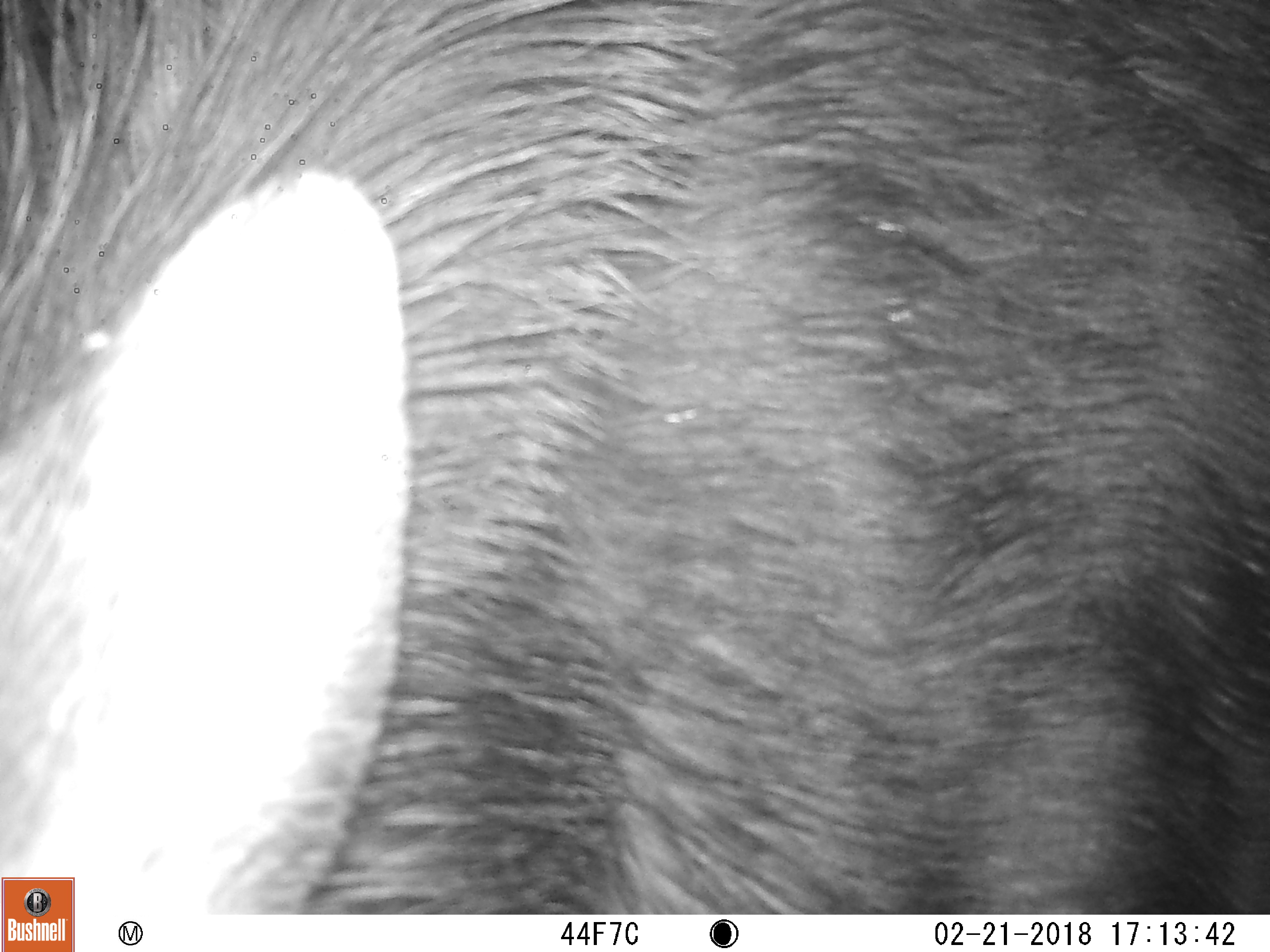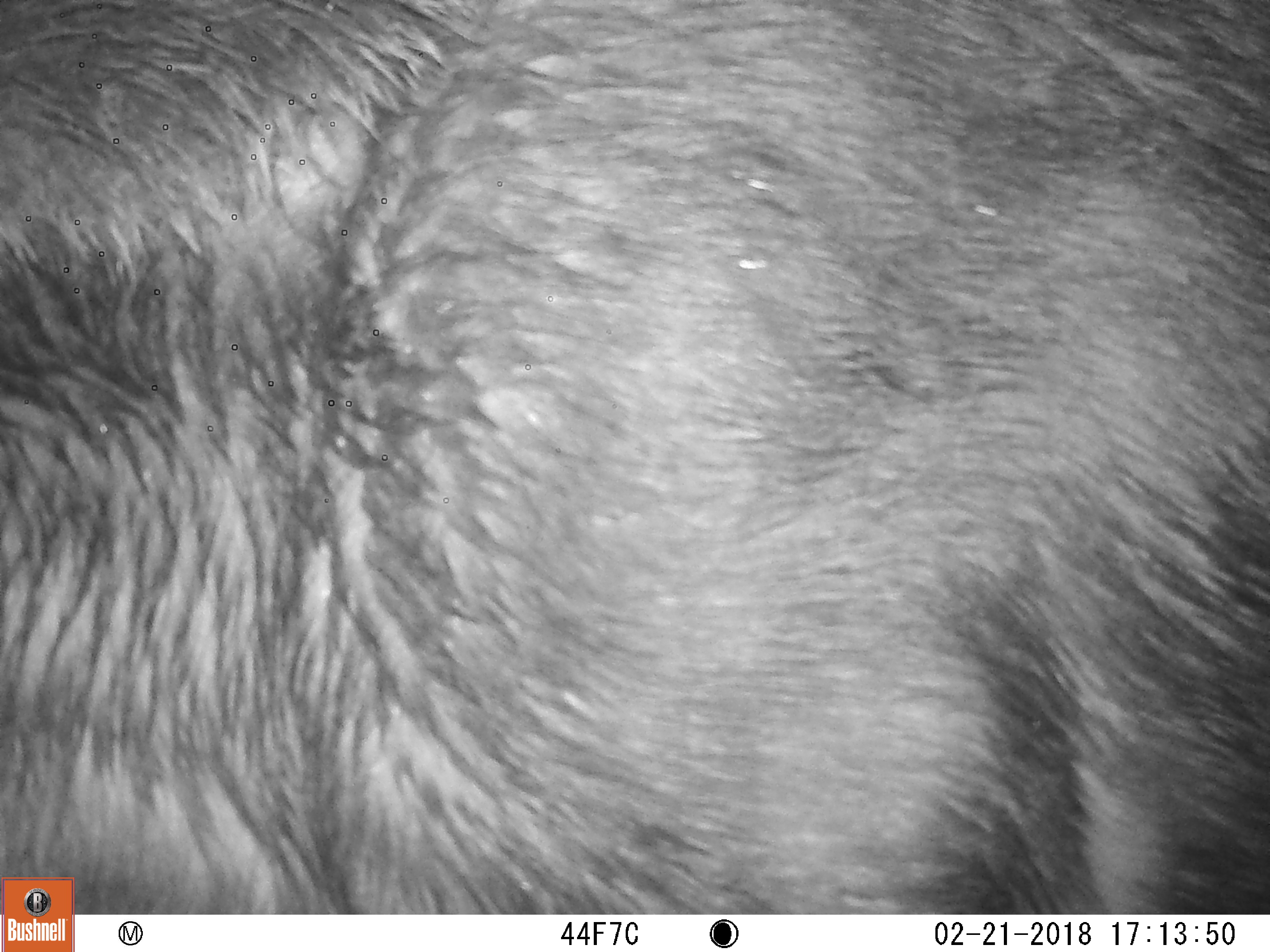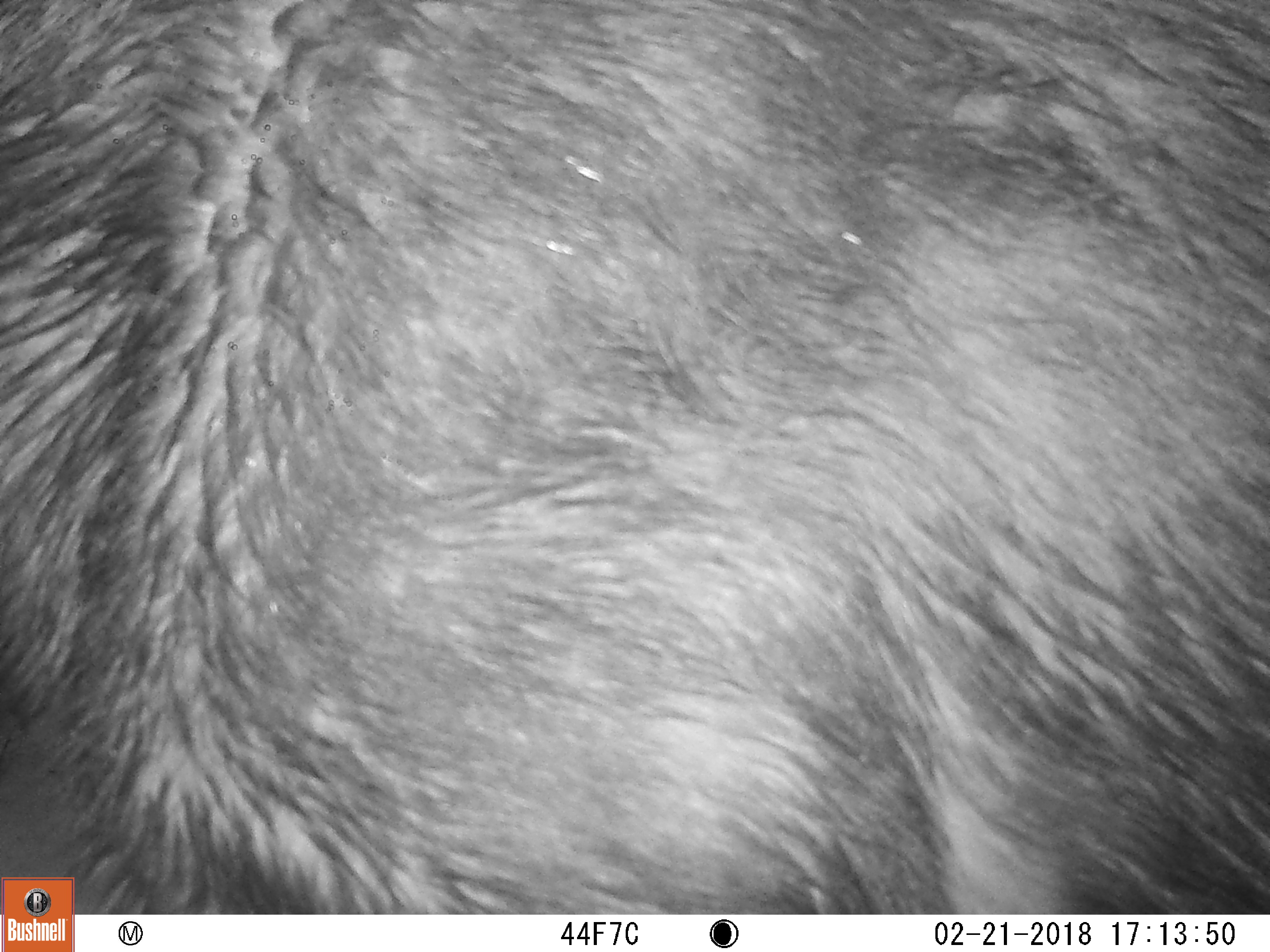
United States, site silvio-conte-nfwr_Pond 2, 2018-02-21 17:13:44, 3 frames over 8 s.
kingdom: Animalia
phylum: Chordata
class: Mammalia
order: Artiodactyla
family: Cervidae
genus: Alces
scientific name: Alces alces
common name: moose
Moose (Alces alces).